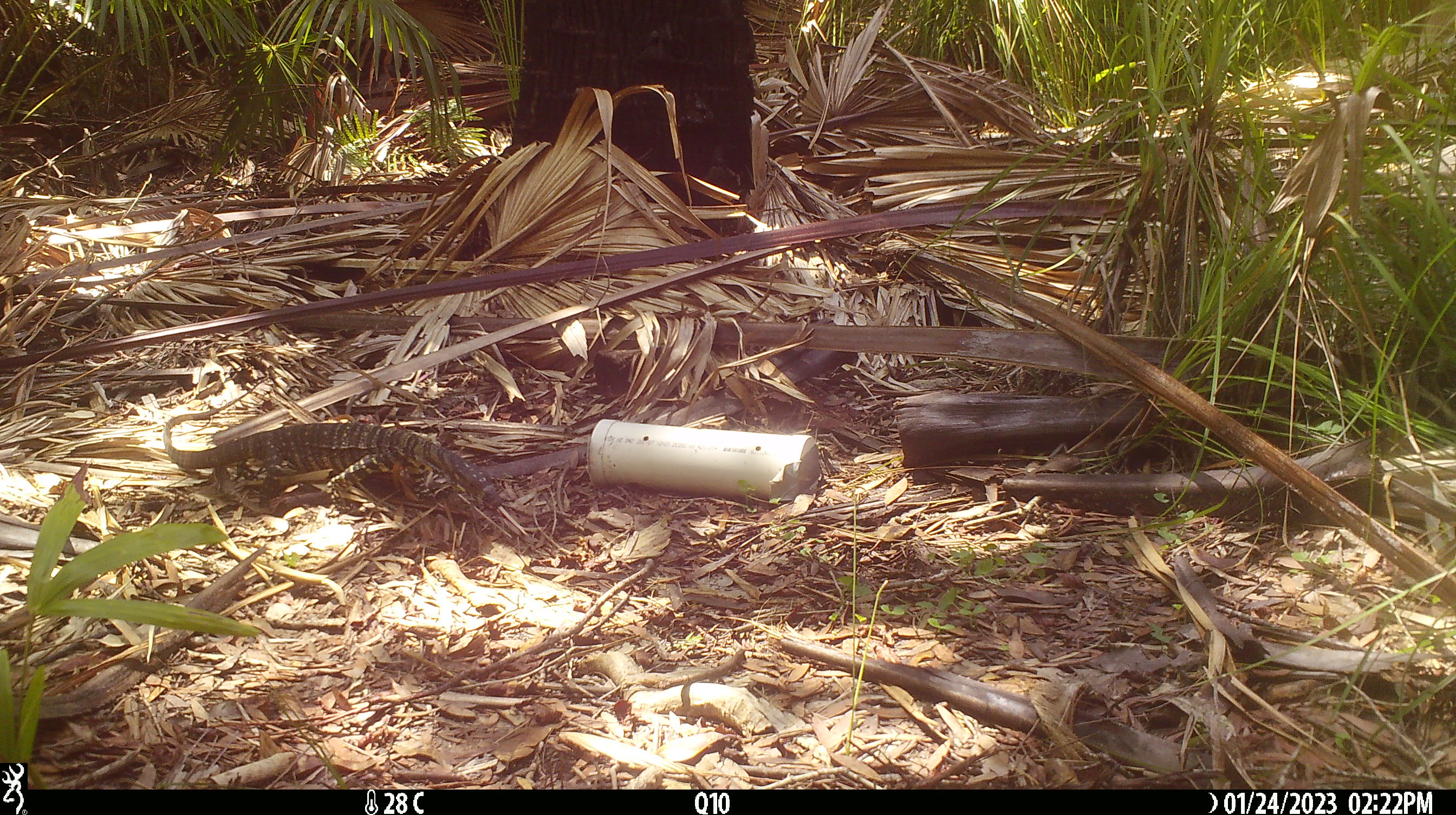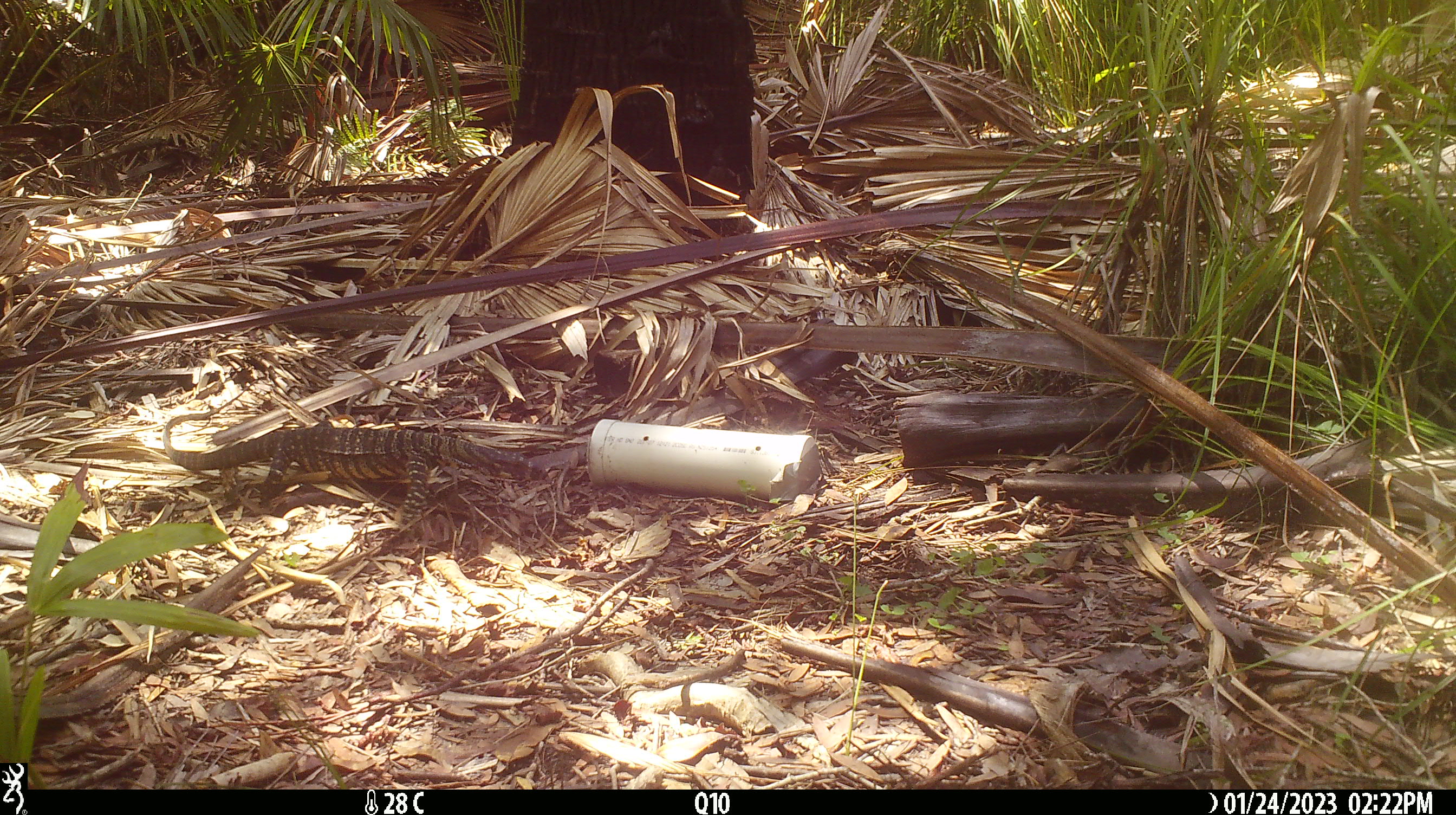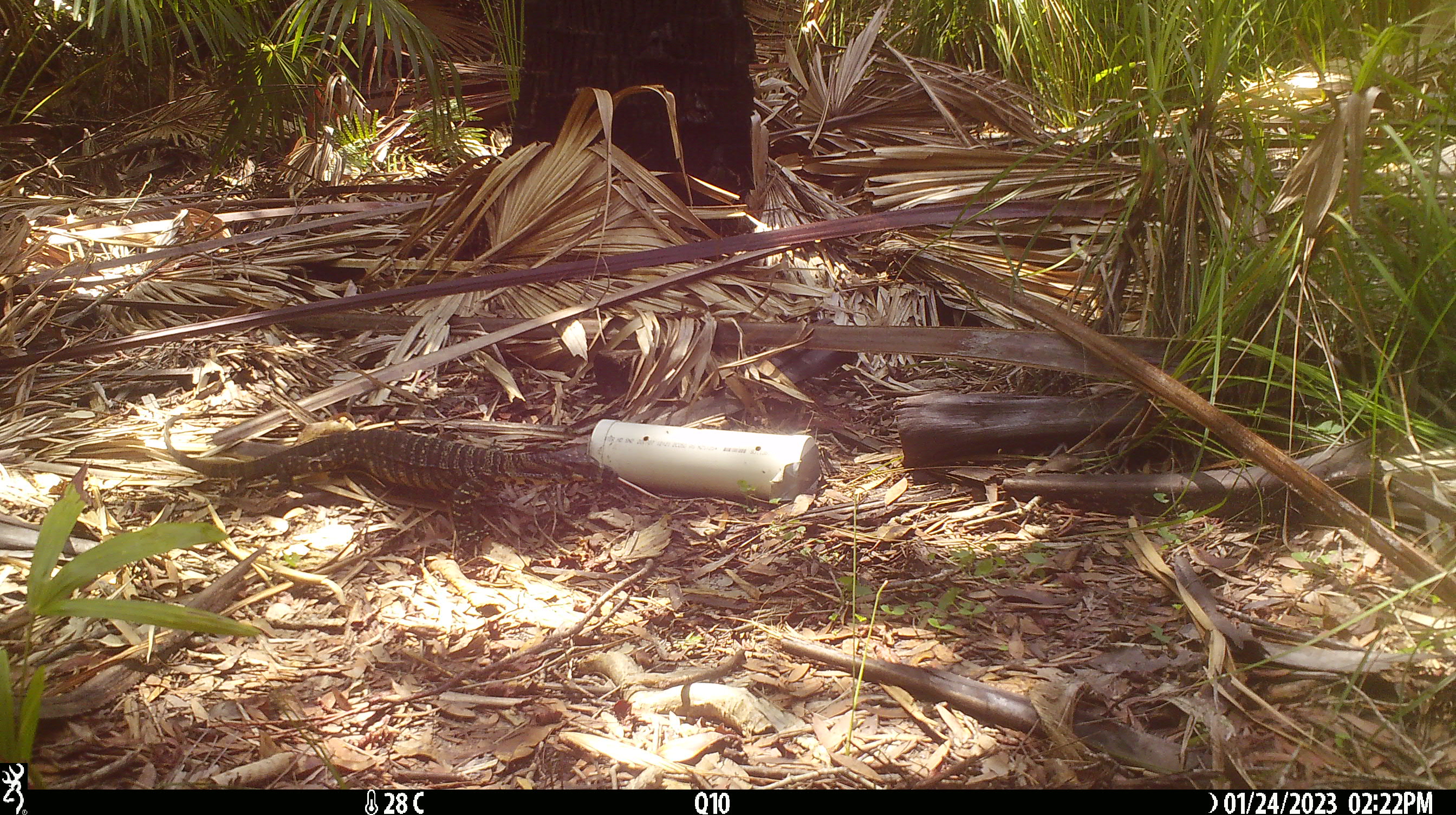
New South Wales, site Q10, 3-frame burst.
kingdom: Animalia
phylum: Chordata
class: Reptilia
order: Squamata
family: Varanidae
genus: Varanus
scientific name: Varanus varius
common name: lace monitor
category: goanna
Goanna (lace monitor) (Varanus varius).